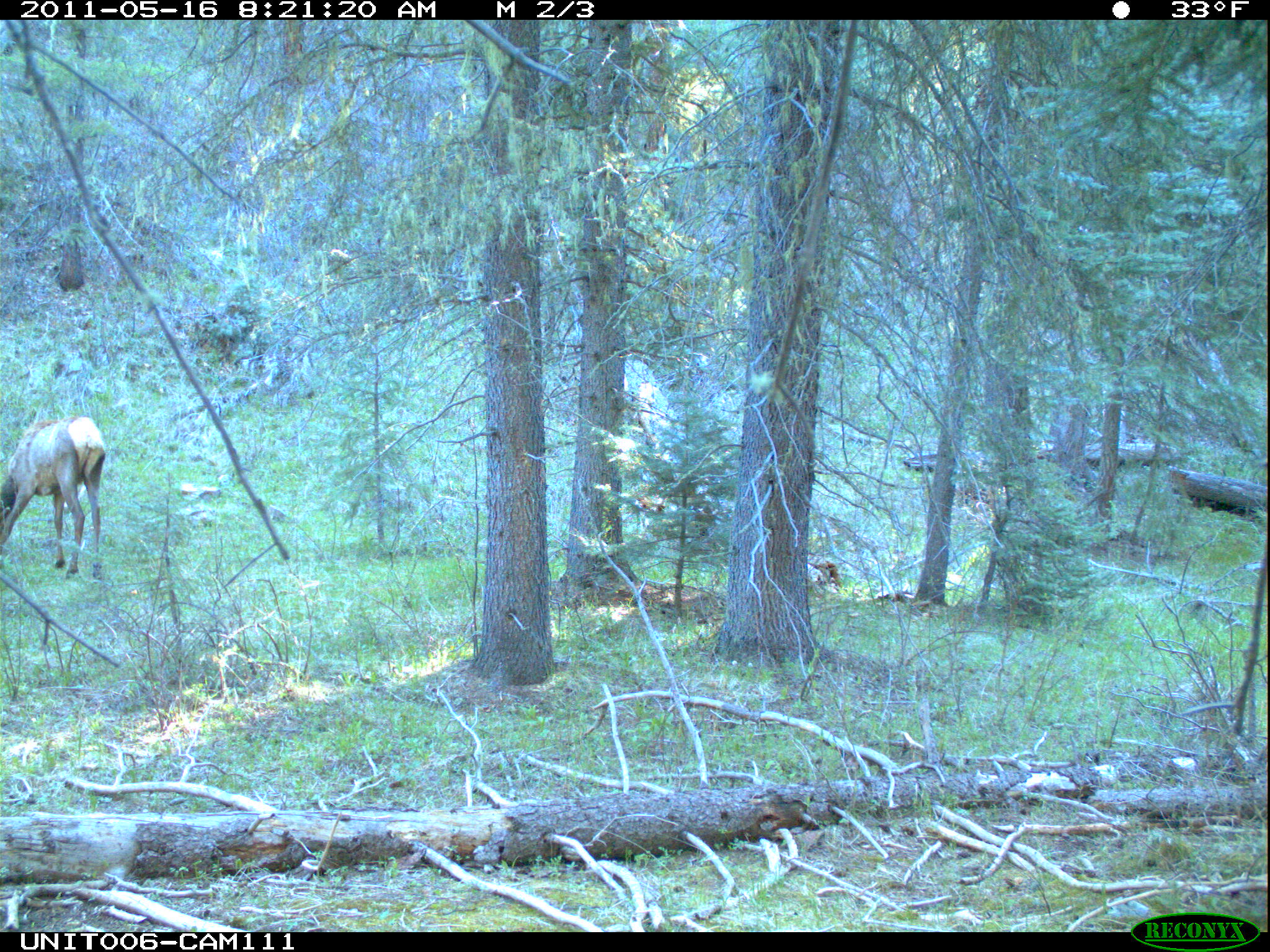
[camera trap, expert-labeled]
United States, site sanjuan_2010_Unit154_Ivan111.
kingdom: Animalia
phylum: Chordata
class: Mammalia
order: Artiodactyla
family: Cervidae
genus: Cervus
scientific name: Cervus elaphus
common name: red deer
Cervus elaphus (red deer).